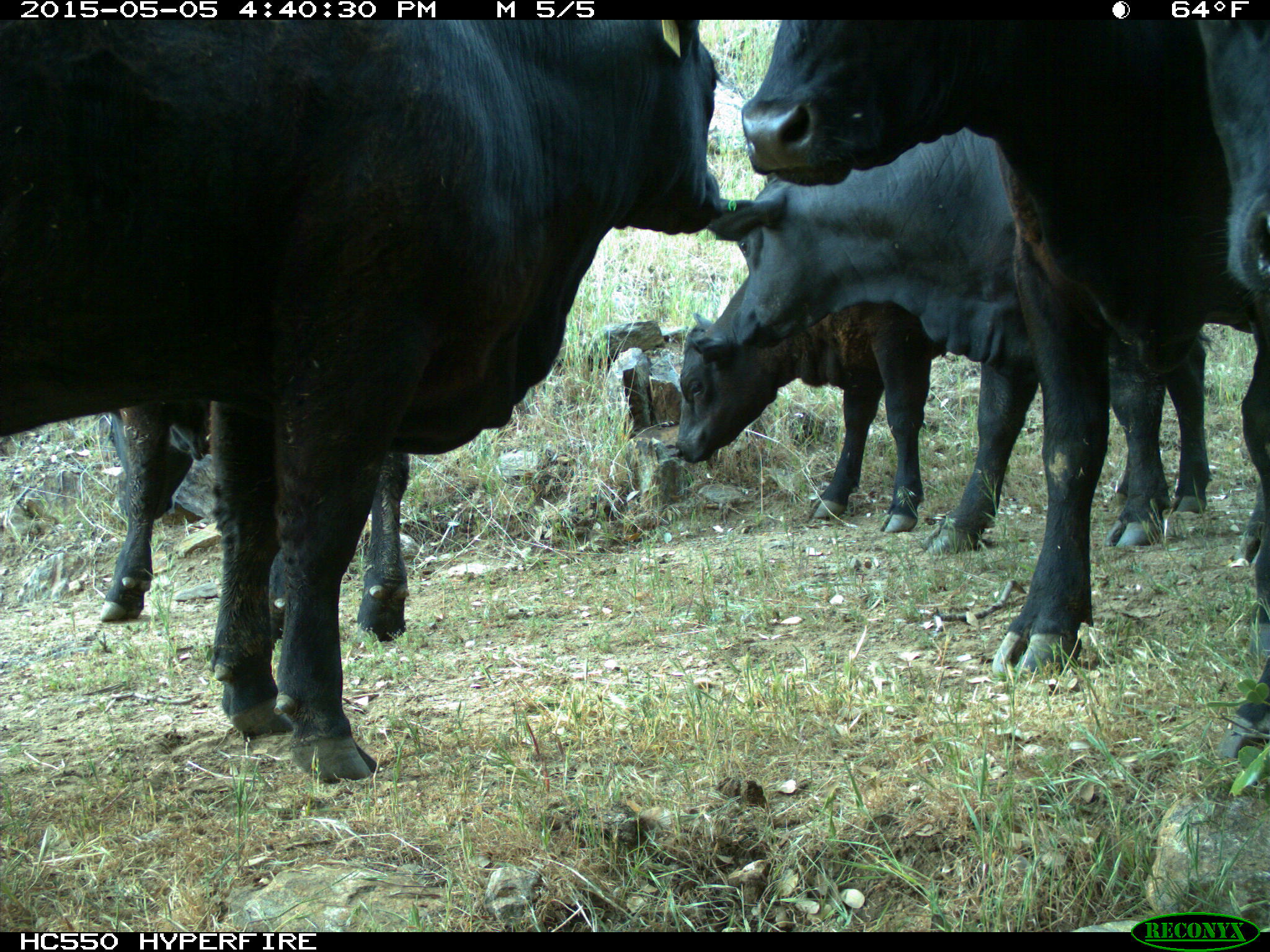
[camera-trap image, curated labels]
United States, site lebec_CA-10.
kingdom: Animalia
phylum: Chordata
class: Mammalia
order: Artiodactyla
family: Bovidae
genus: Bos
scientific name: Bos taurus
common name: domestic cow